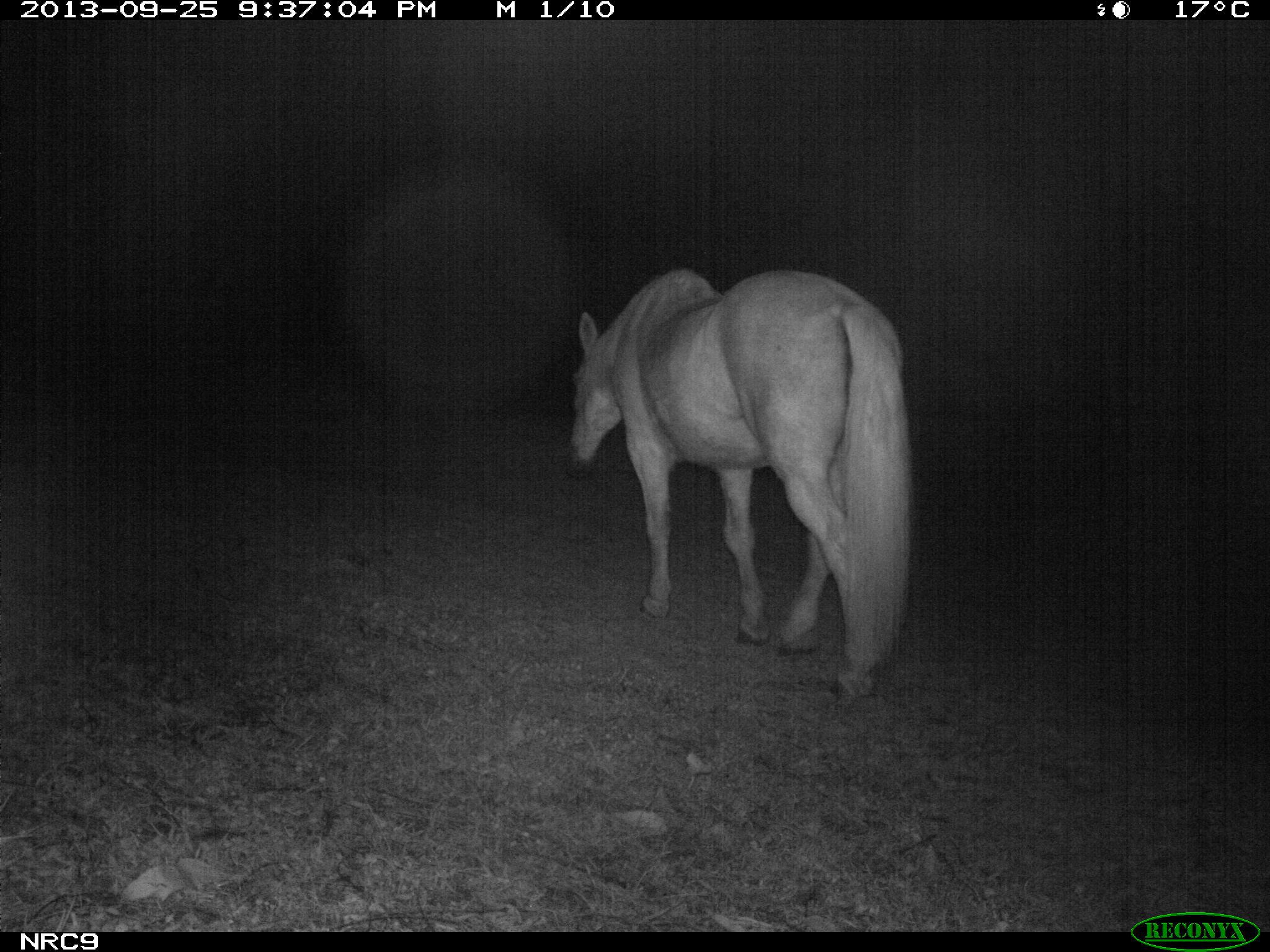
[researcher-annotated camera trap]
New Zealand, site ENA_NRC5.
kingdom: Animalia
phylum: Chordata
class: Mammalia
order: Perissodactyla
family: Equidae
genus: Equus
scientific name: Equus caballus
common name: horse